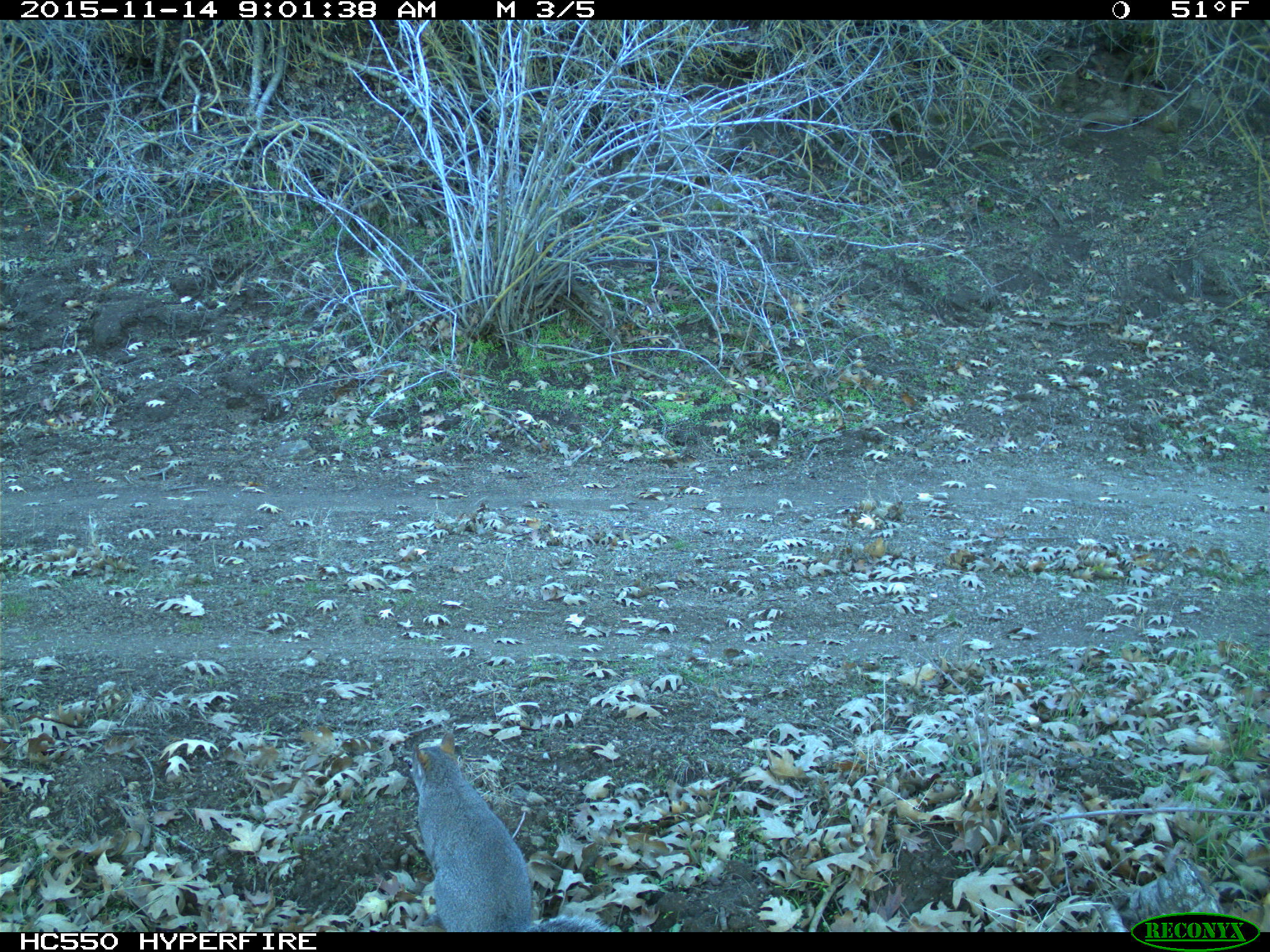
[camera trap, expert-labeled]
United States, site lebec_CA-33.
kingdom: Animalia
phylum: Chordata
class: Mammalia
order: Rodentia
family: Sciuridae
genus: Sciurus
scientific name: Sciurus carolinensis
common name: eastern gray squirrel